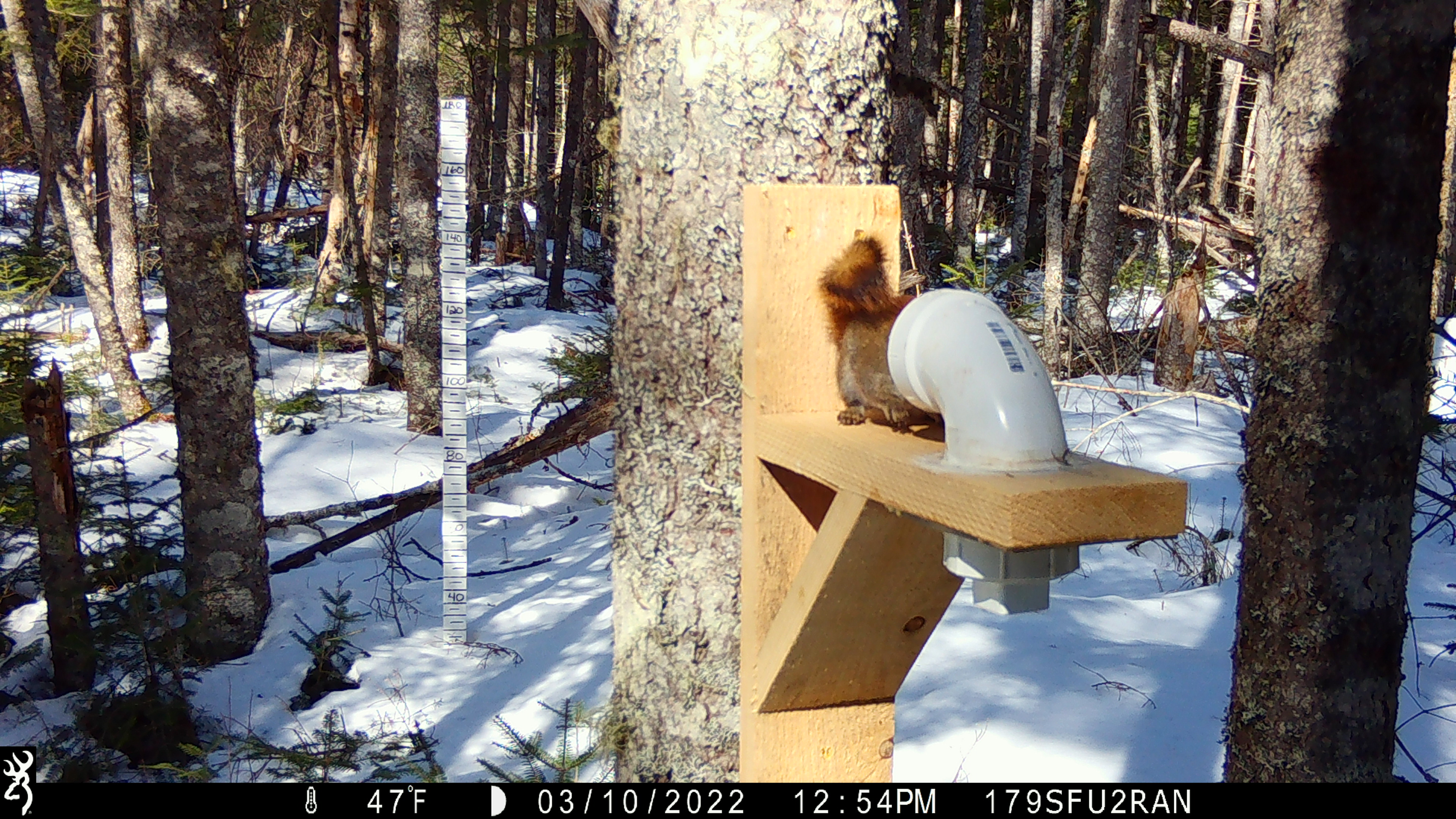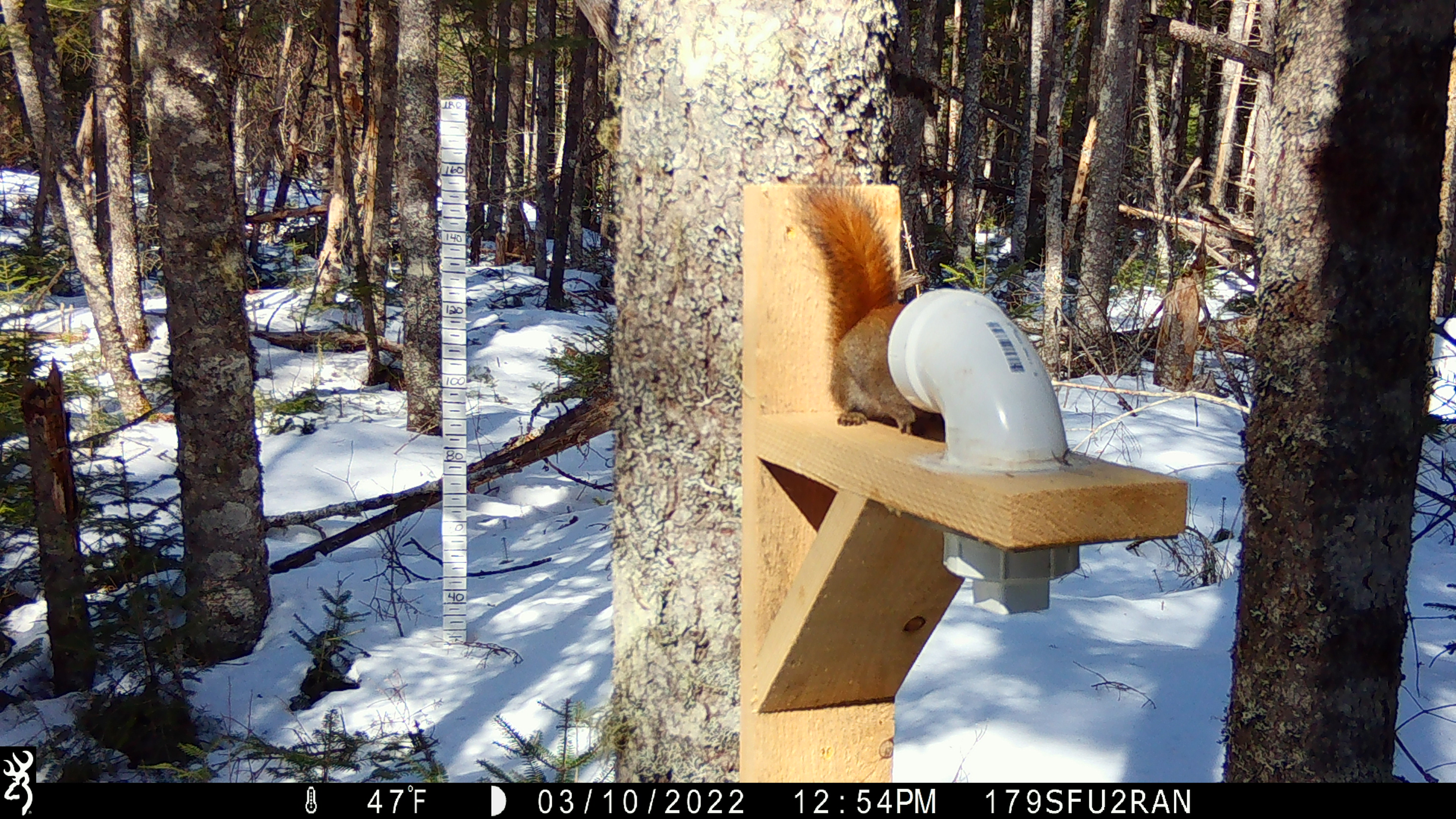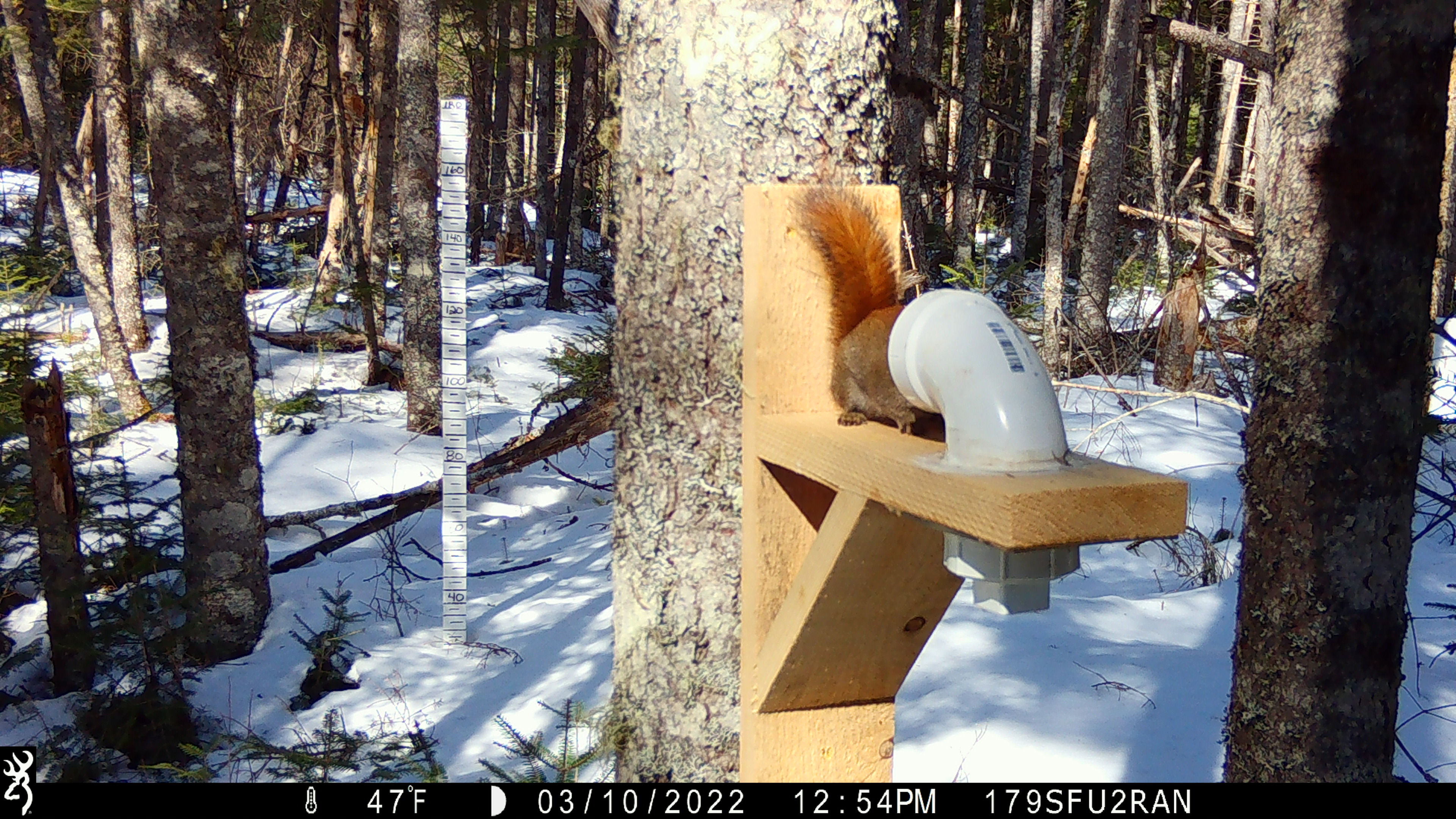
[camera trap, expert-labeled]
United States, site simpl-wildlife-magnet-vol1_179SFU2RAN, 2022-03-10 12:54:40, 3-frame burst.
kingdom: Animalia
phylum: Chordata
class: Mammalia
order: Rodentia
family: Sciuridae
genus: Tamiasciurus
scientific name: Tamiasciurus hudsonicus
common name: red squirrel